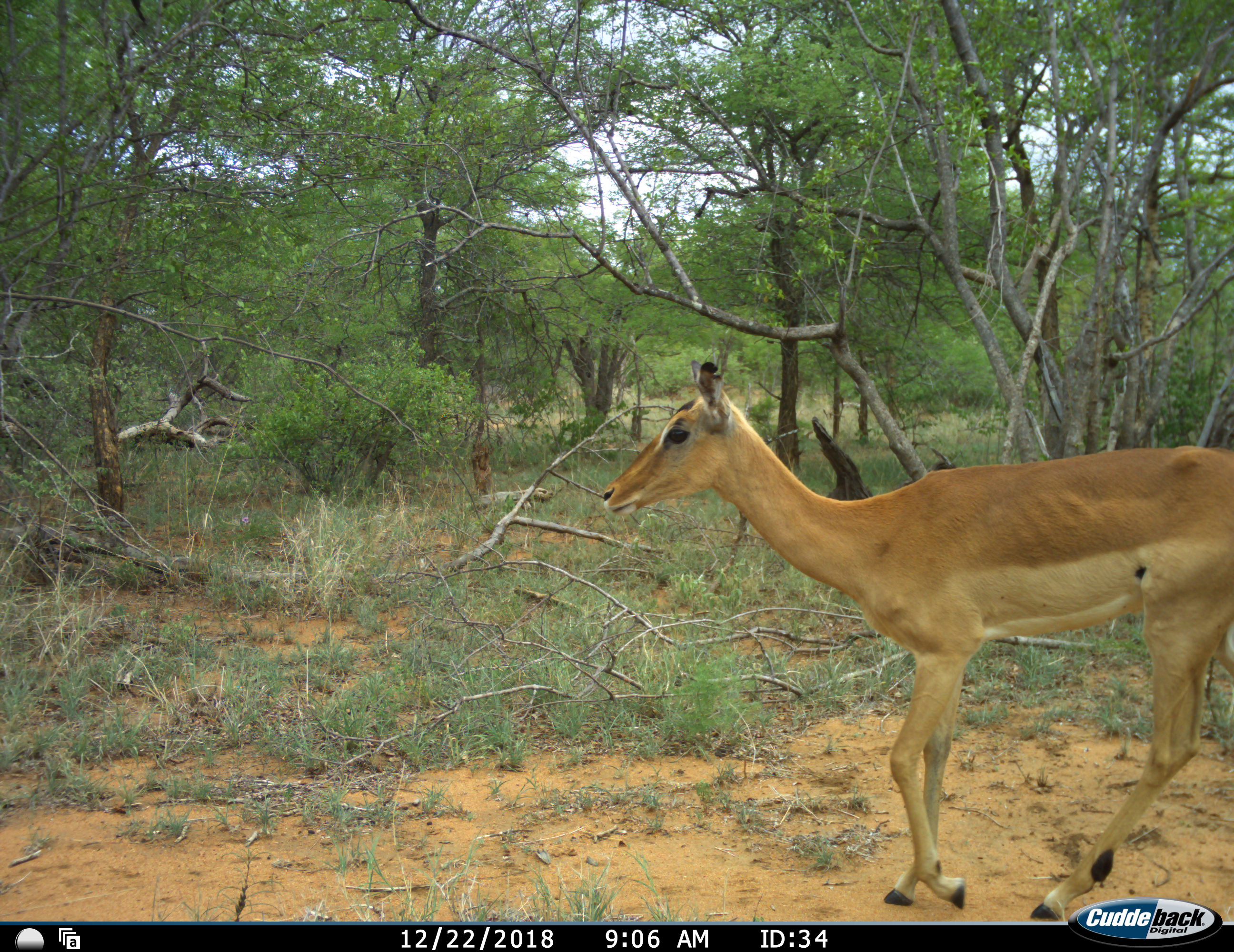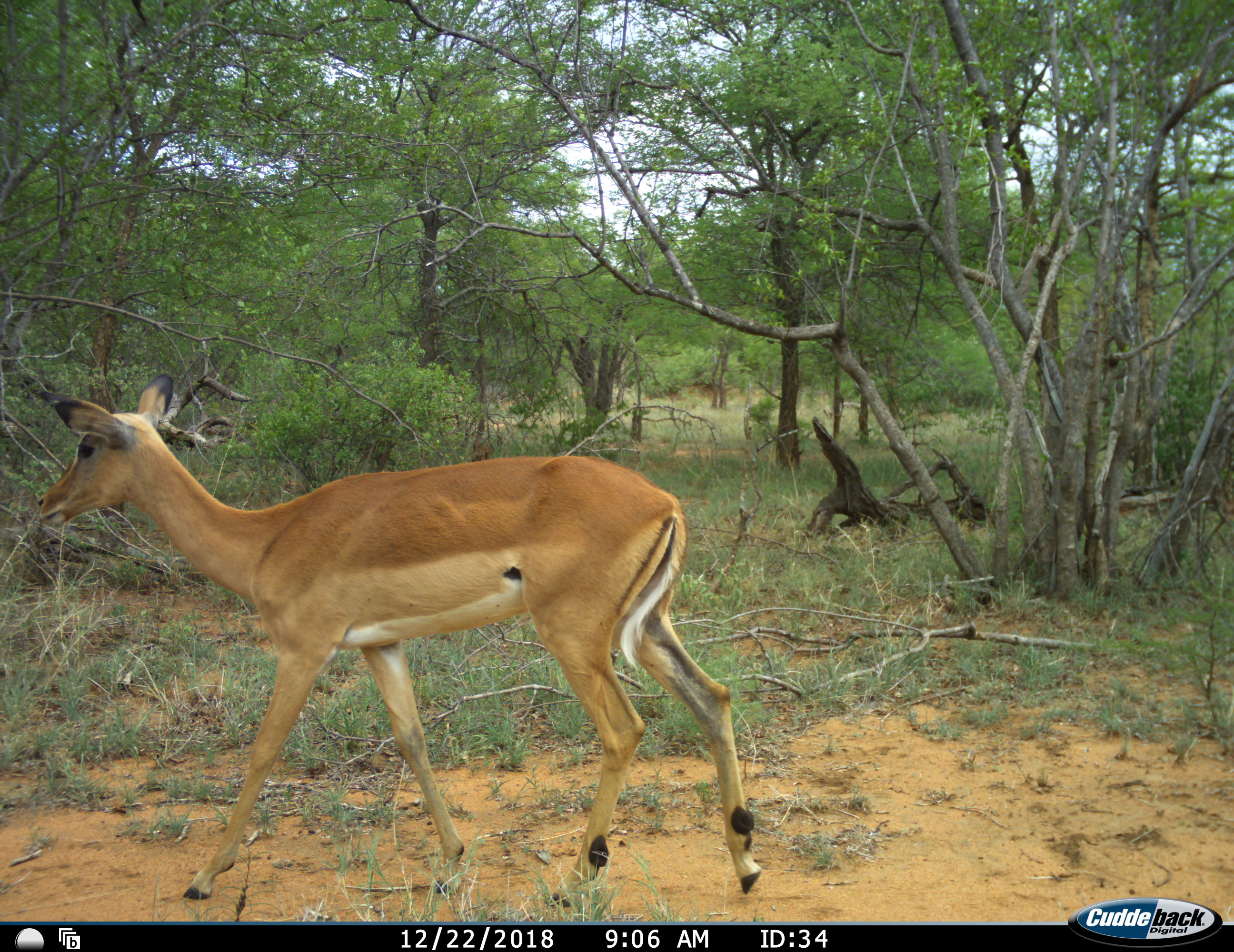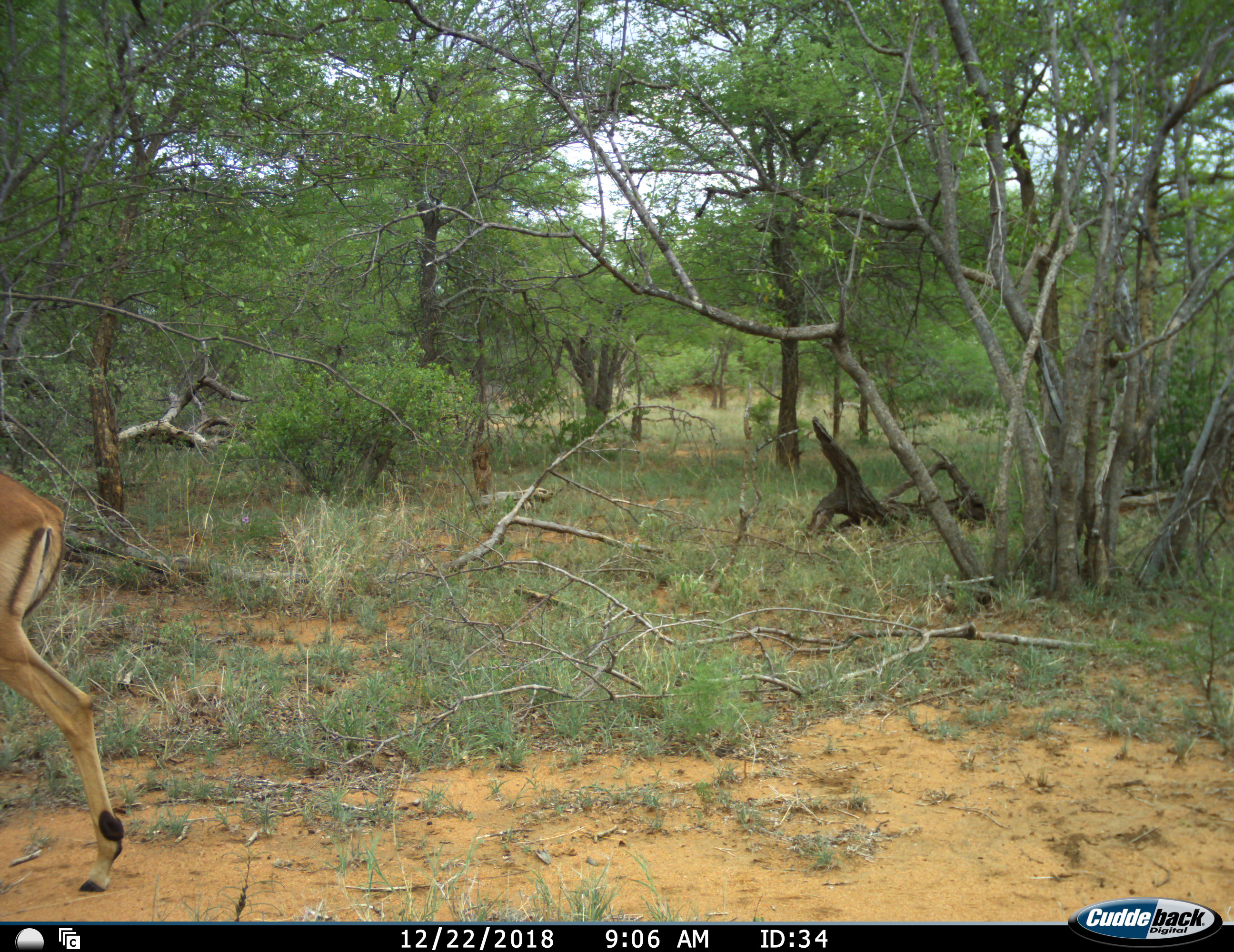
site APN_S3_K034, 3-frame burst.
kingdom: Animalia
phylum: Chordata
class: Mammalia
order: Artiodactyla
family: Bovidae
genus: Aepyceros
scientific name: Aepyceros melampus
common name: impala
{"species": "impala (Aepyceros melampus)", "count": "1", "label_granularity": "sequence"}